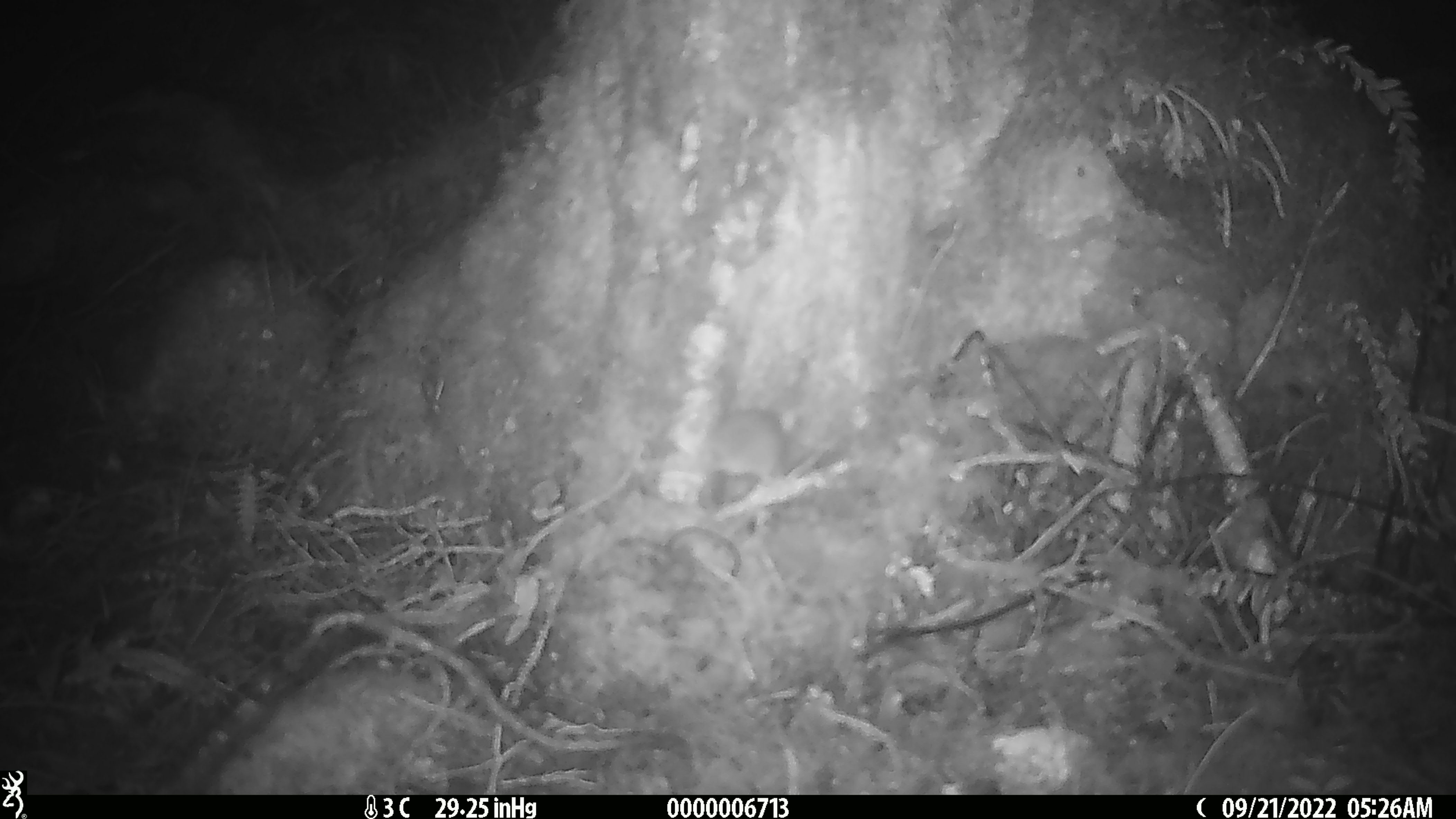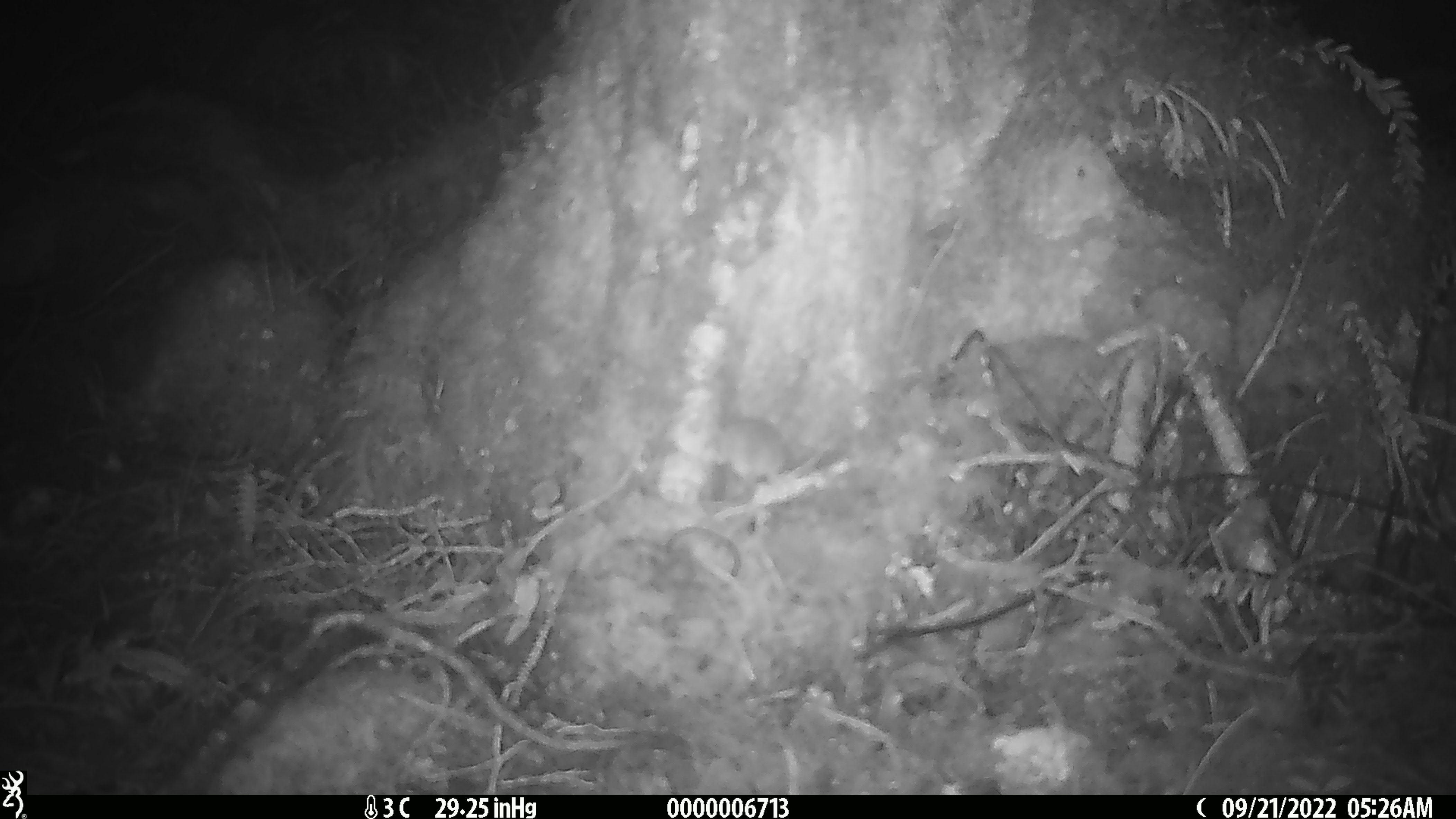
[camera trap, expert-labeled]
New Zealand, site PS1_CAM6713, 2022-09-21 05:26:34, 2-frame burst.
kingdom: Animalia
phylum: Chordata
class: Mammalia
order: Rodentia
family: Muridae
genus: Mus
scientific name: Mus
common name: mouse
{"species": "mouse (Mus)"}